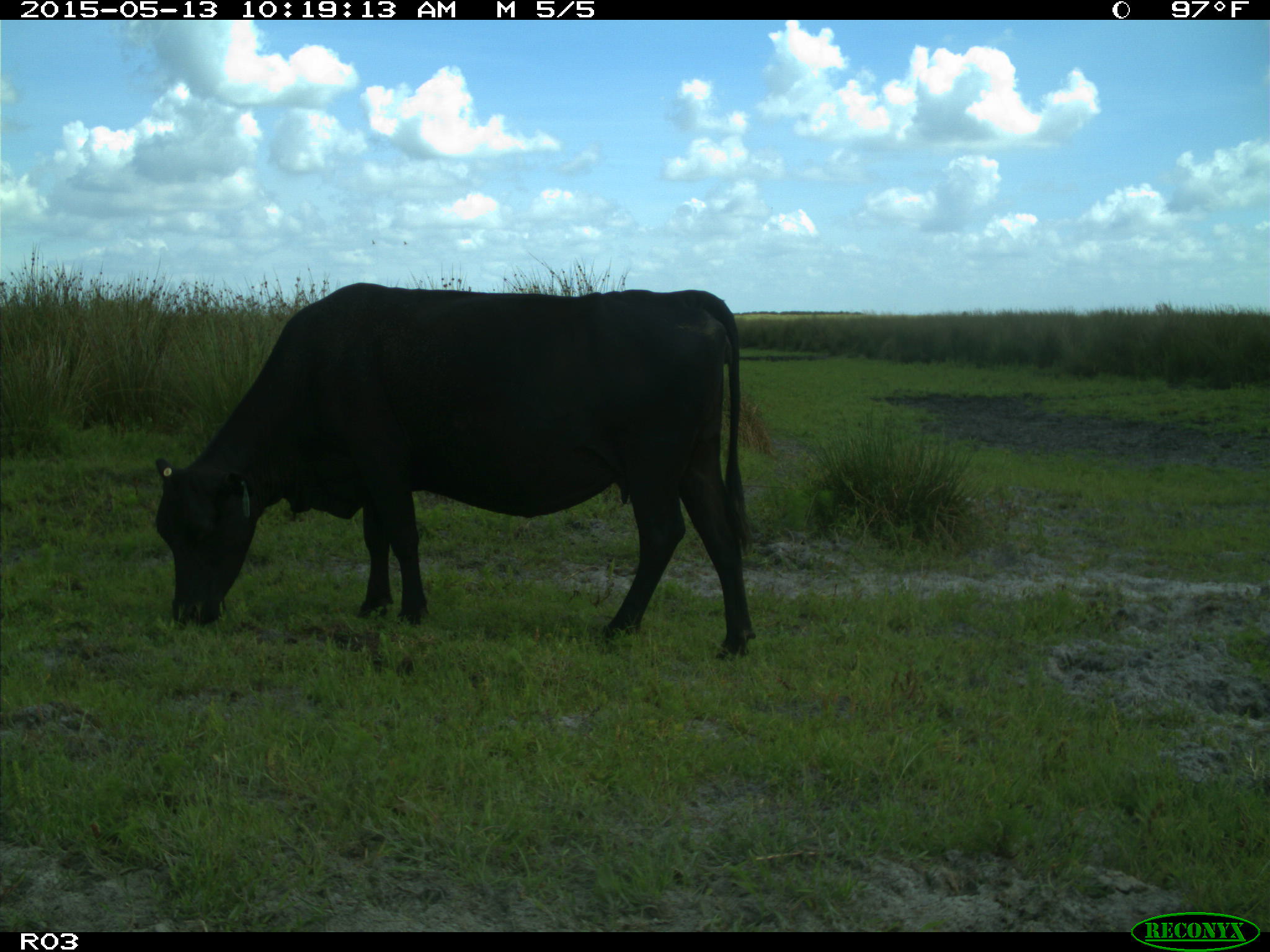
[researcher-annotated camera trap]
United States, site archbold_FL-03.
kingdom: Animalia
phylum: Chordata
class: Mammalia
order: Artiodactyla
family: Bovidae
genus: Bos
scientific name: Bos taurus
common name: domestic cow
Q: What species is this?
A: Bos taurus (domestic cow).